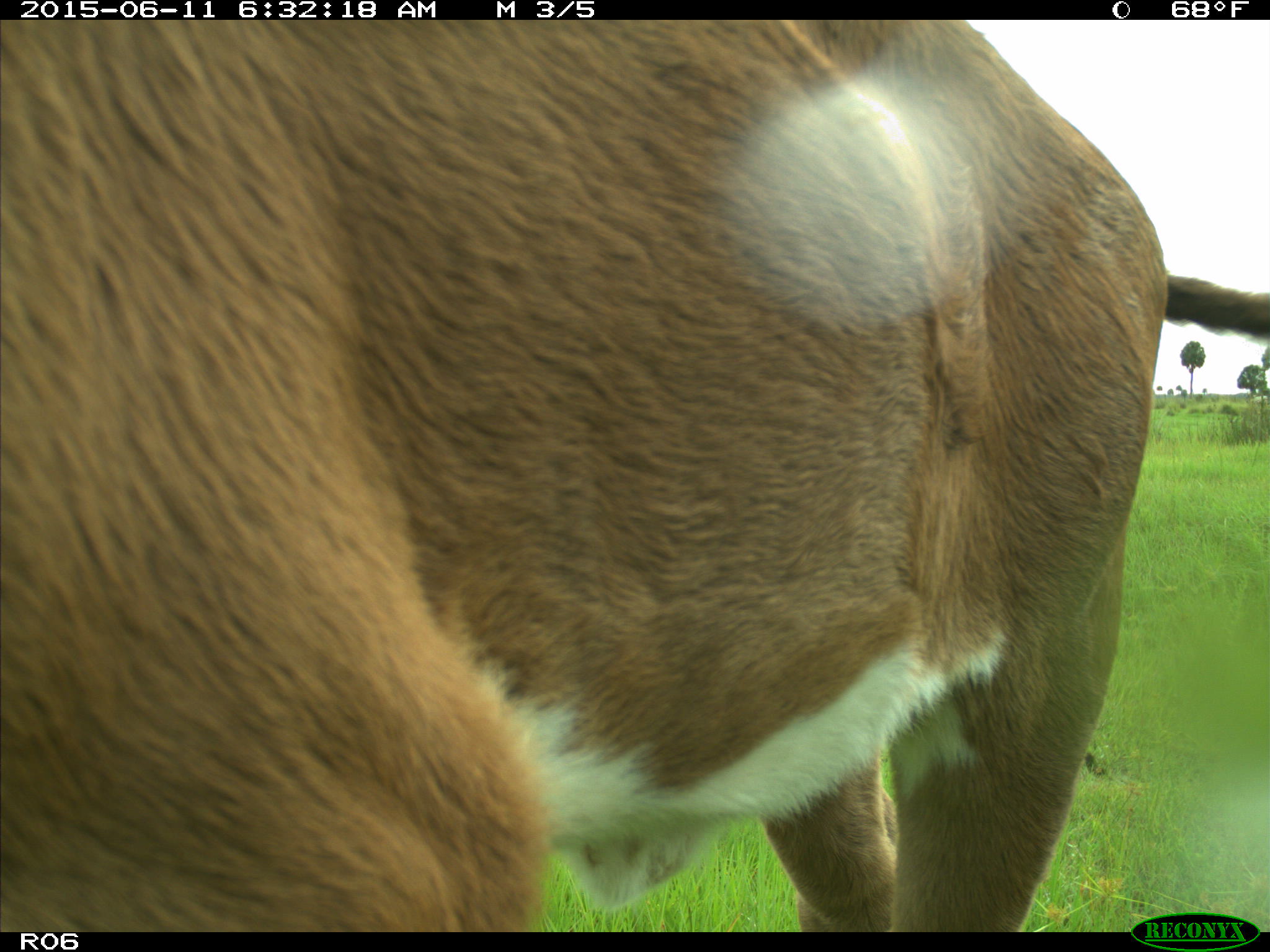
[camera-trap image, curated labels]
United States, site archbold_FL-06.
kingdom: Animalia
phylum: Chordata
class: Mammalia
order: Artiodactyla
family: Bovidae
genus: Bos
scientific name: Bos taurus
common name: domestic cow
Bos taurus (domestic cow).